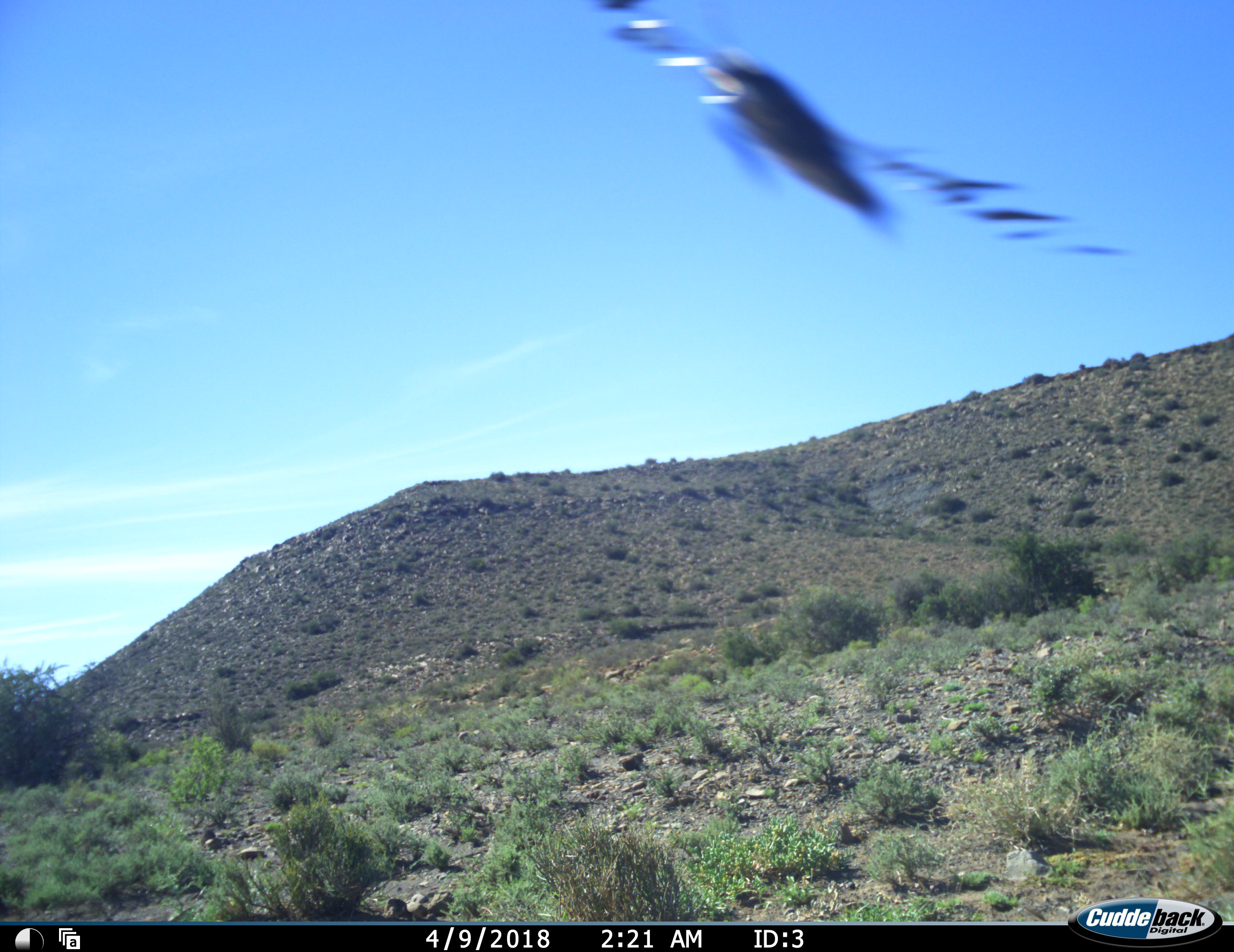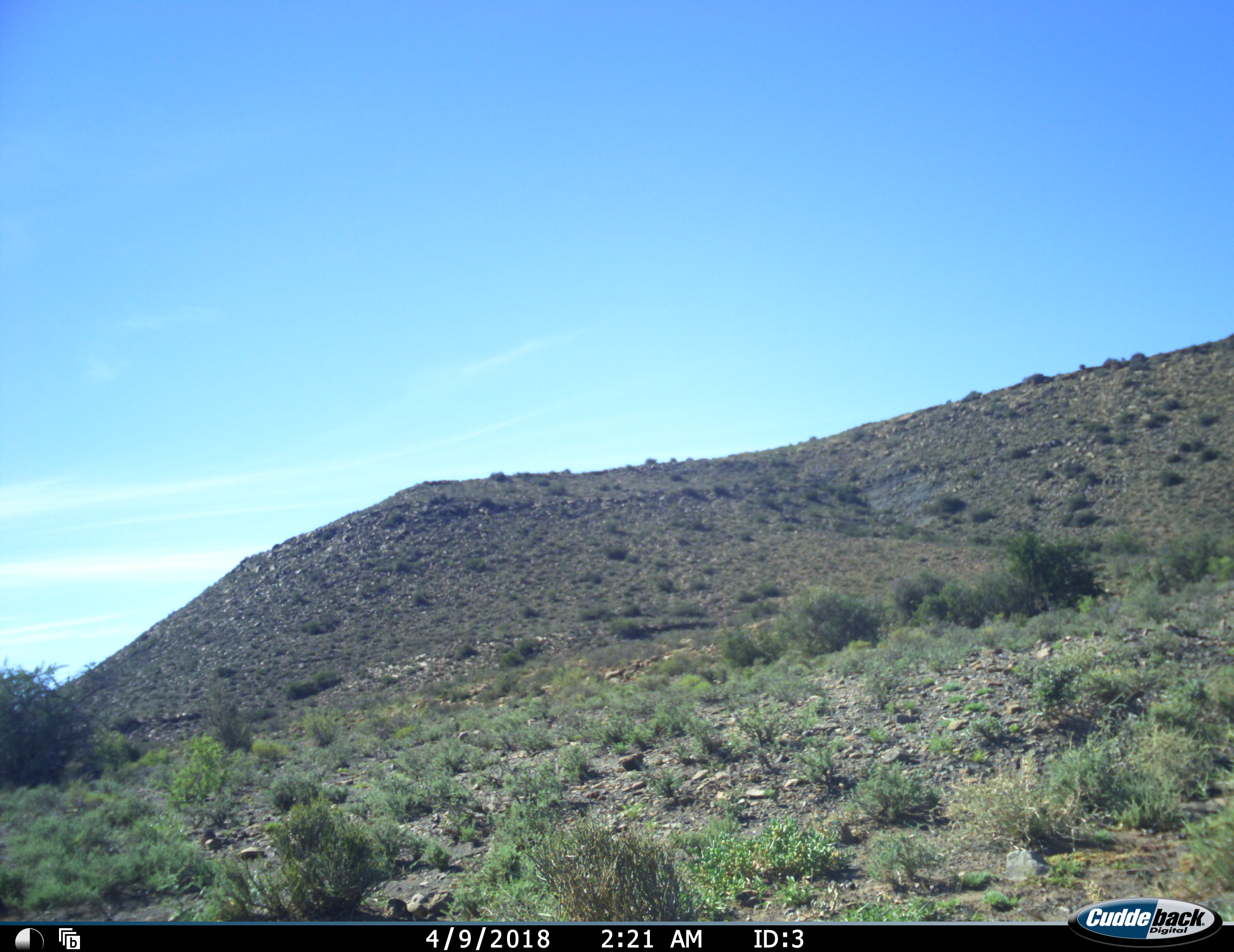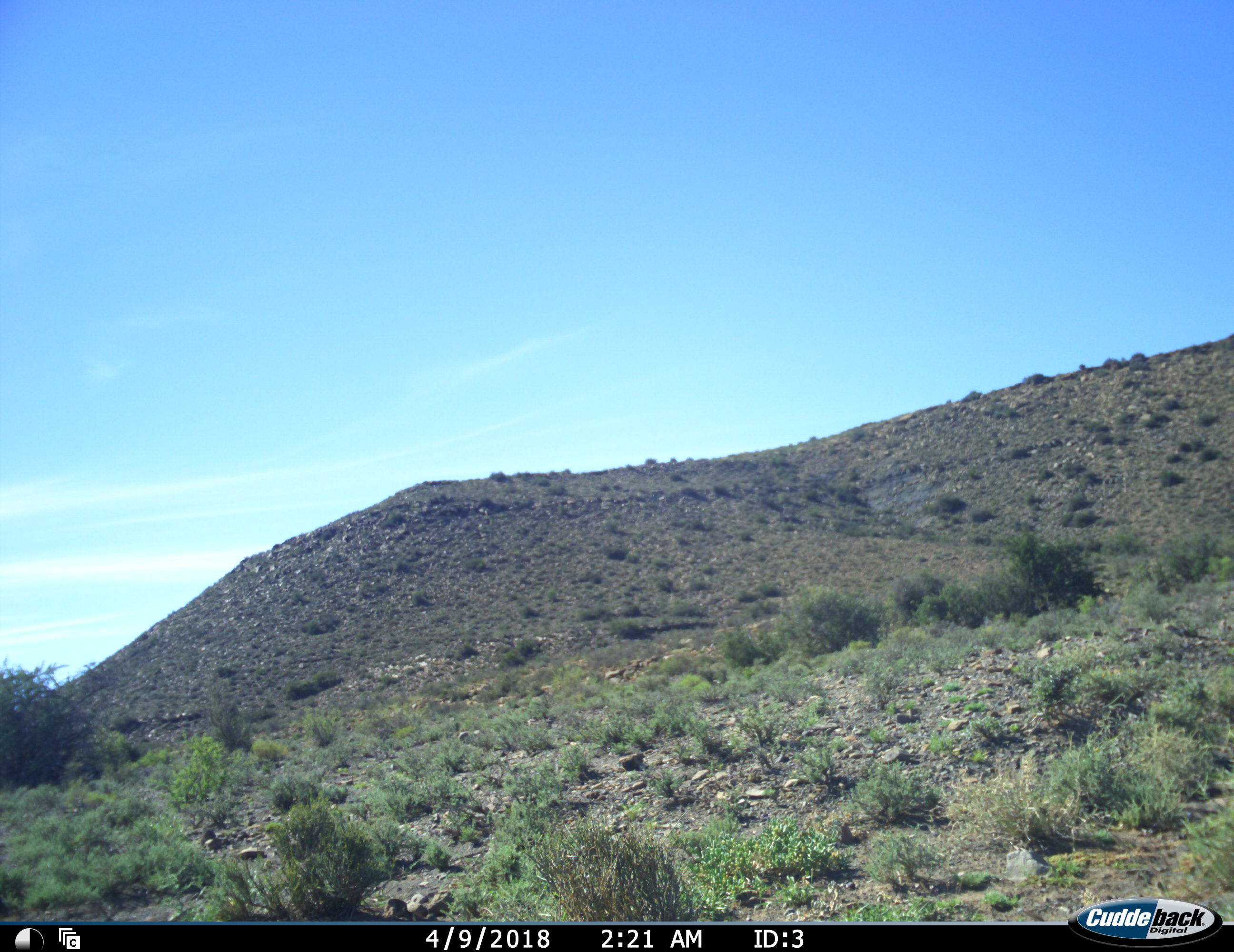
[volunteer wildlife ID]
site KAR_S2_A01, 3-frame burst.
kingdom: Animalia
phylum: Chordata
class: Aves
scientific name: Aves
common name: bird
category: birdother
Birdother (bird) (Aves), count 1. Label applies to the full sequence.